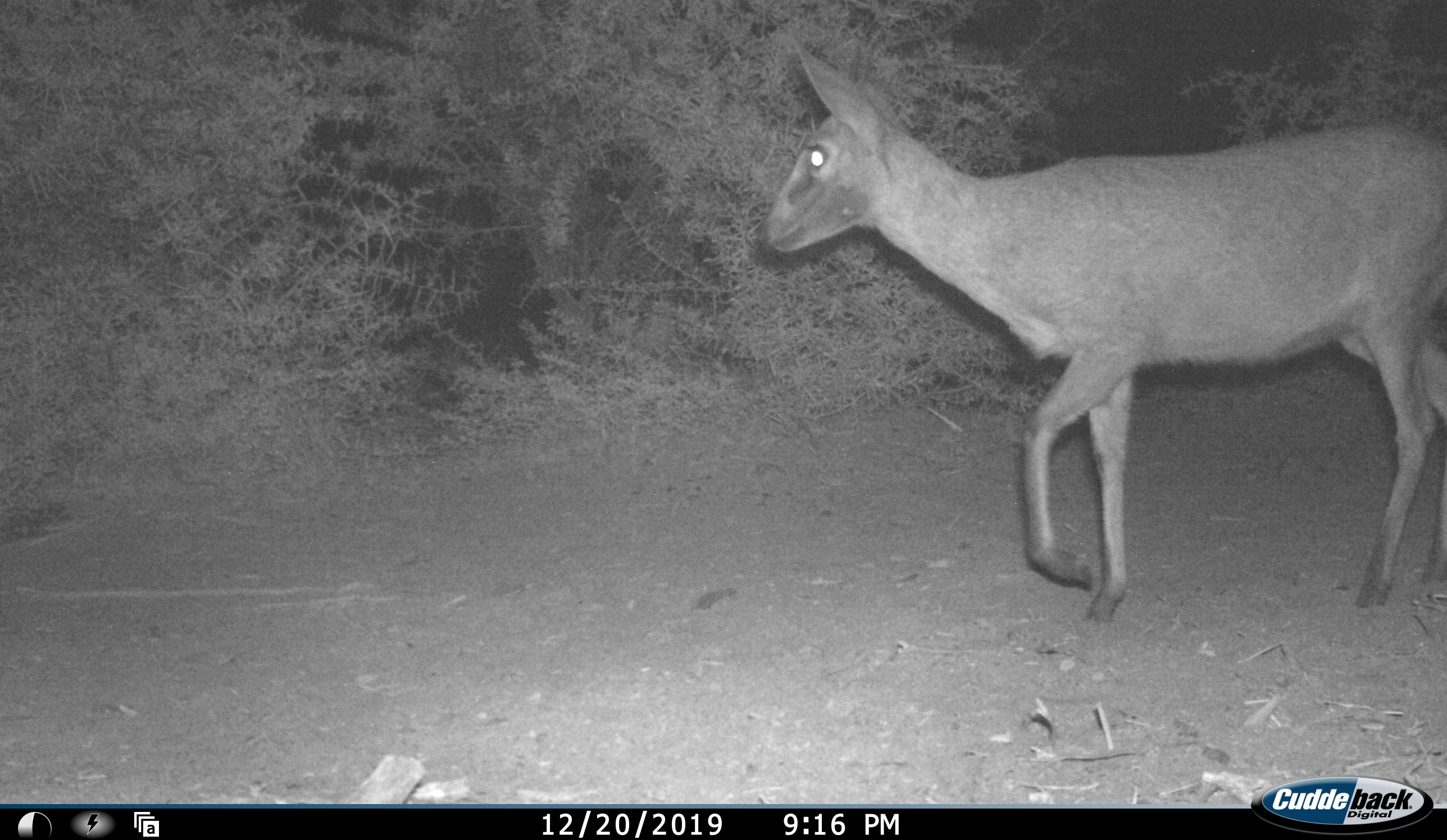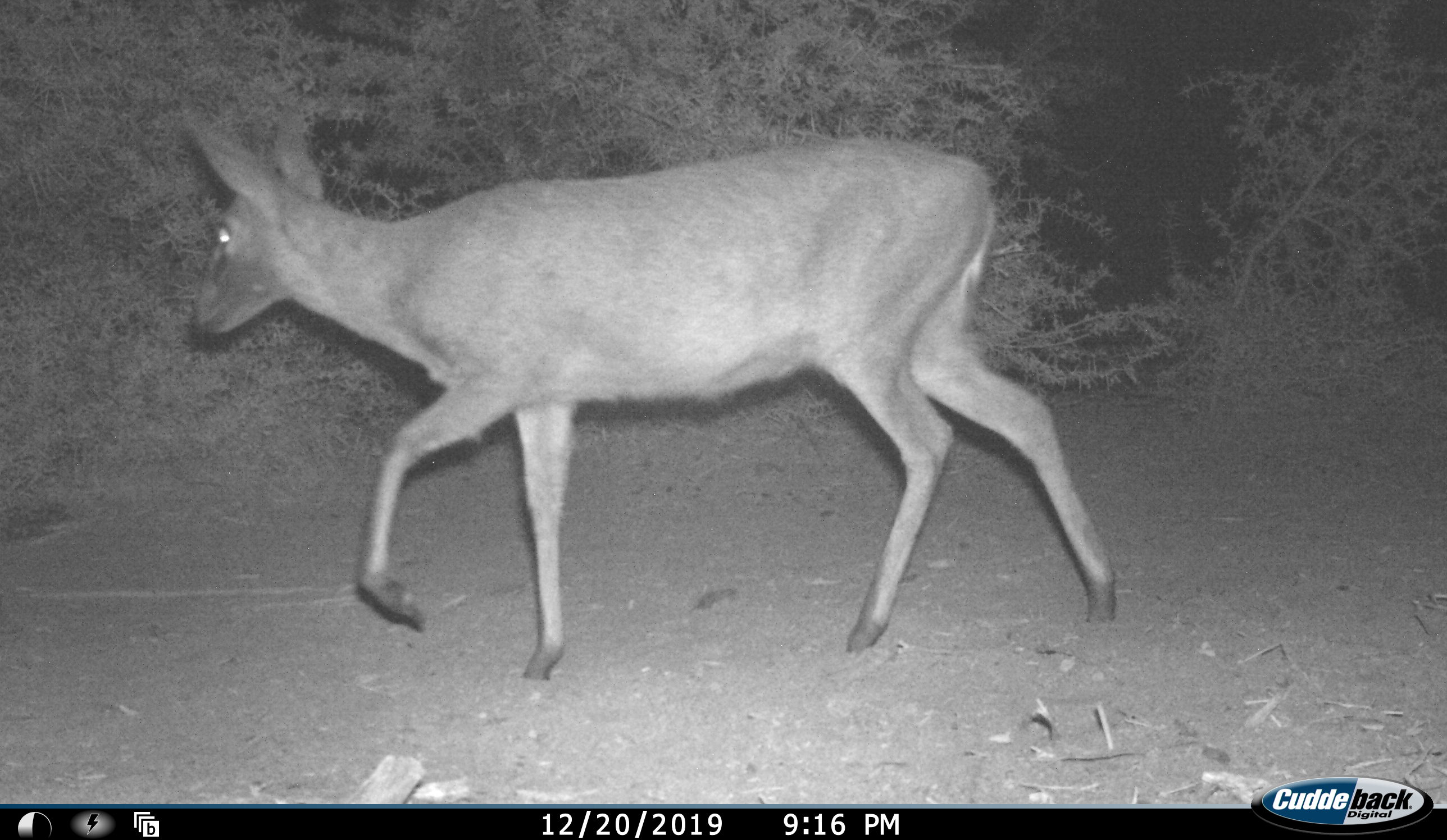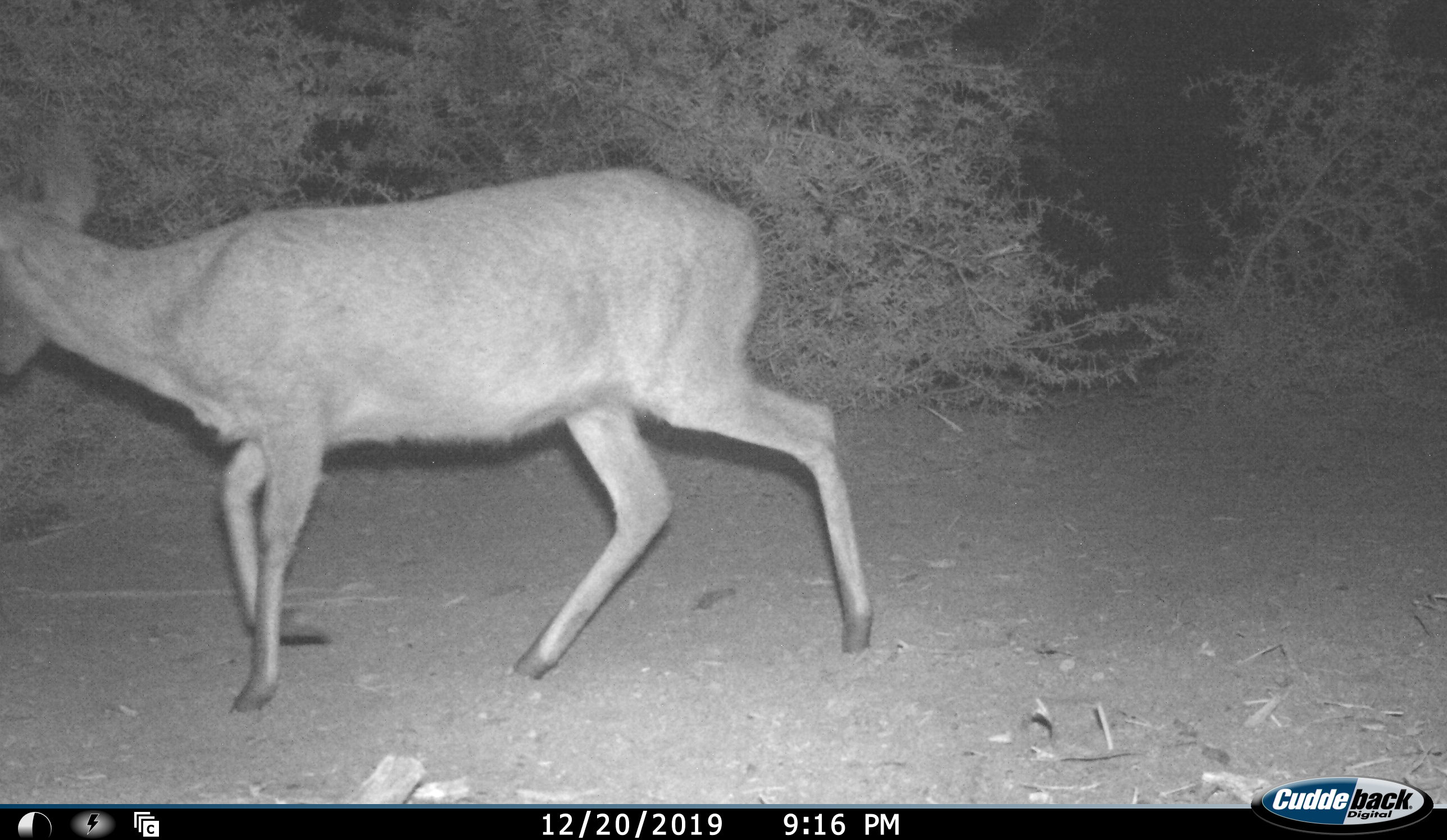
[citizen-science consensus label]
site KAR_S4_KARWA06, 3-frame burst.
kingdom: Animalia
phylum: Chordata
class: Mammalia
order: Artiodactyla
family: Bovidae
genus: Sylvicapra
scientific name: Sylvicapra grimmia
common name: common duiker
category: duikercommongrey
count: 1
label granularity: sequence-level